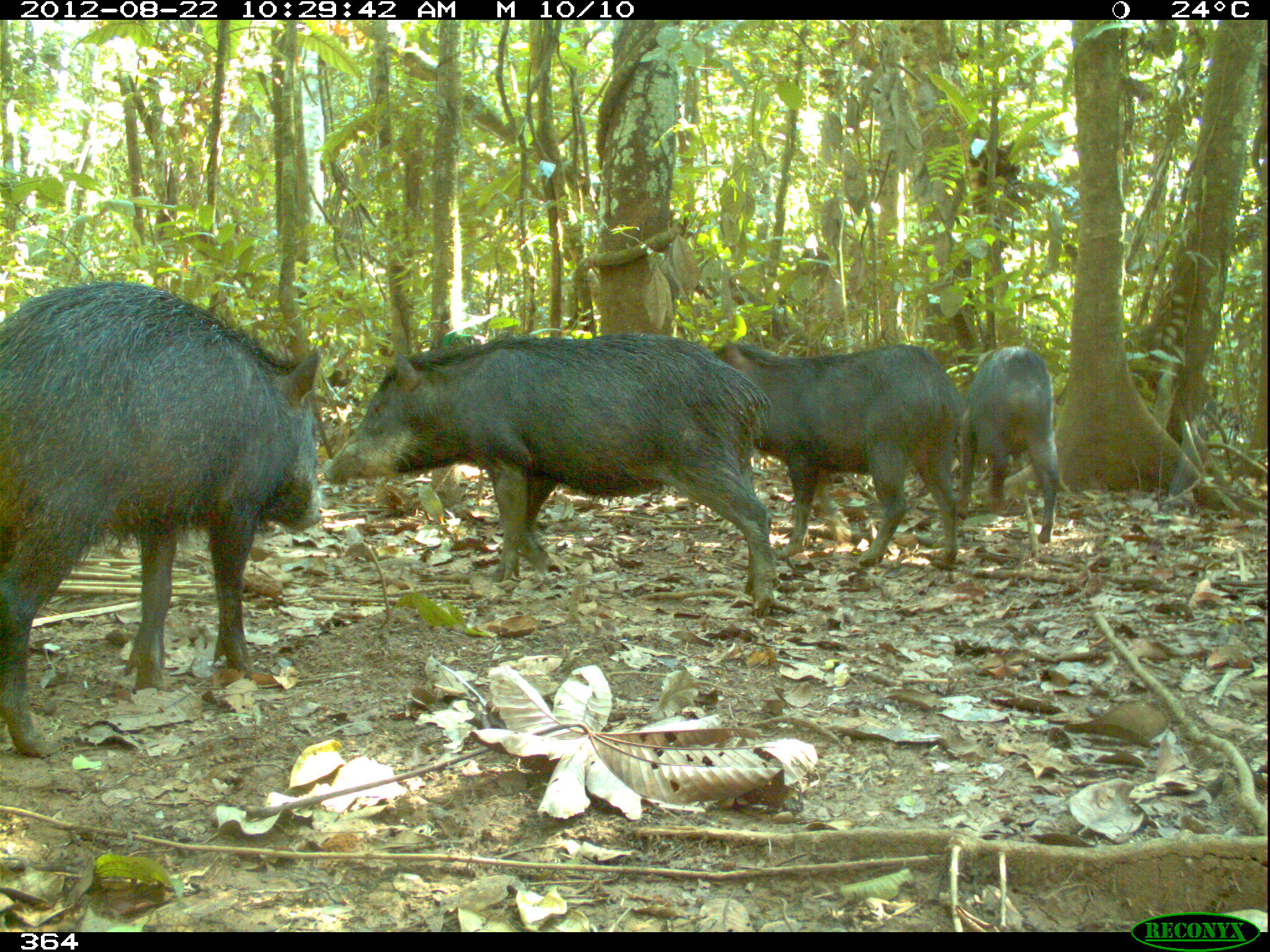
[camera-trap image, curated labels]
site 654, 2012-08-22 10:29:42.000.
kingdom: Animalia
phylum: Chordata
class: Mammalia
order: Artiodactyla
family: Tayassuidae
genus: Tayassu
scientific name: Tayassu pecari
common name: white-lipped peccary